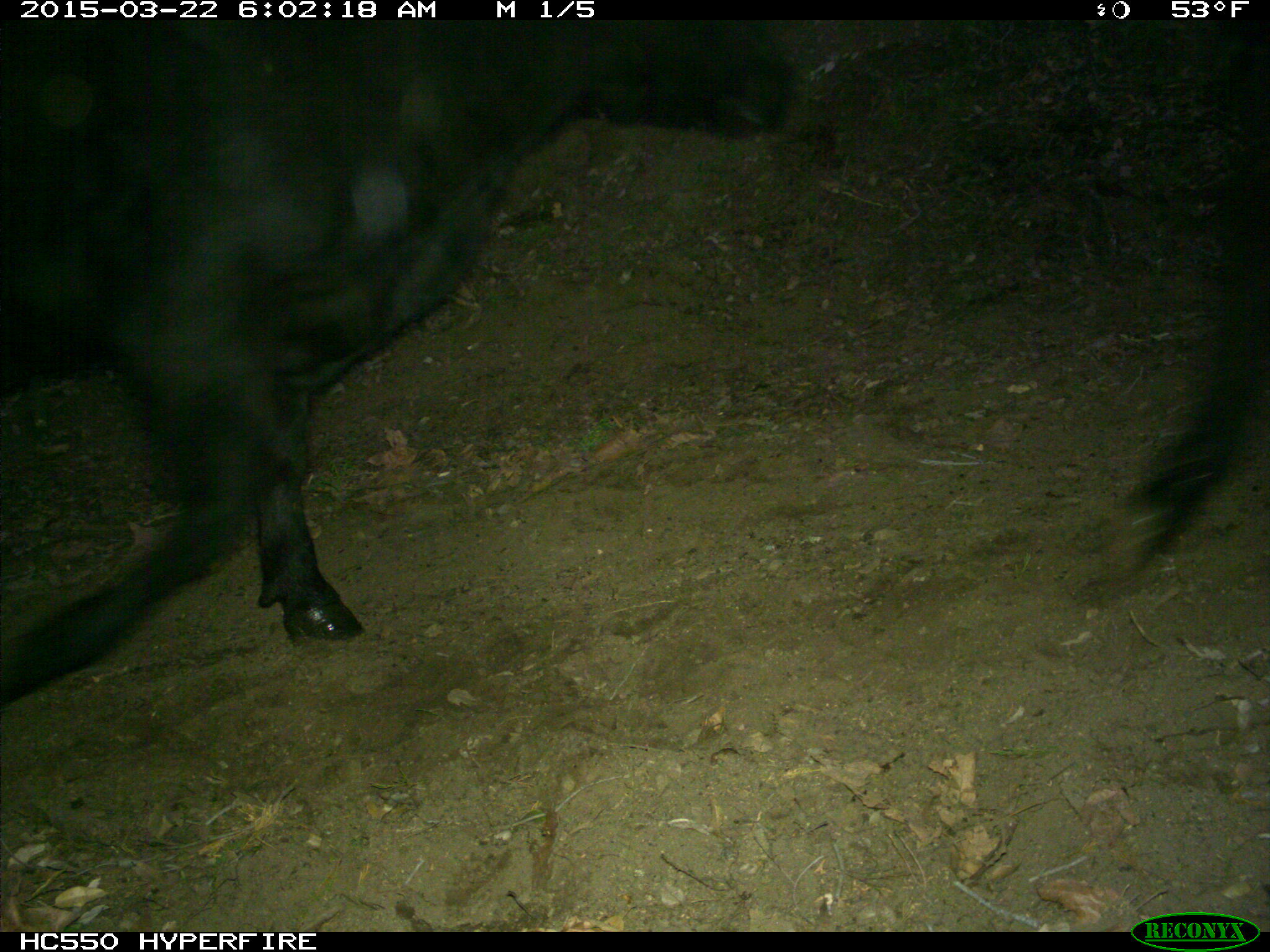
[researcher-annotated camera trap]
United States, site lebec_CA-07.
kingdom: Animalia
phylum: Chordata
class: Mammalia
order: Artiodactyla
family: Bovidae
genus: Bos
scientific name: Bos taurus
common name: domestic cow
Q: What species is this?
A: Bos taurus (domestic cow).